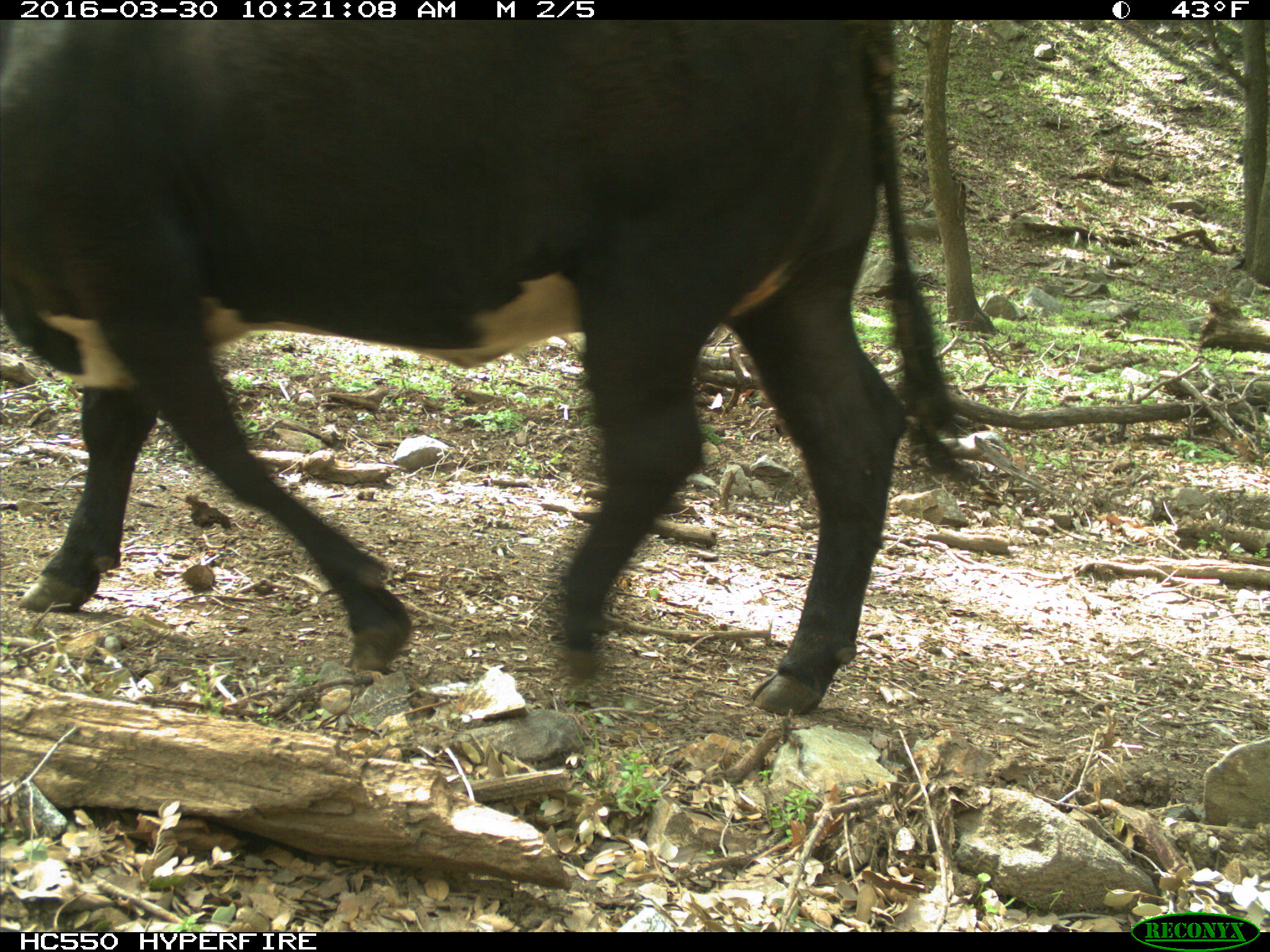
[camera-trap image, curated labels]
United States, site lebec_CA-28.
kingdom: Animalia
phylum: Chordata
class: Mammalia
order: Artiodactyla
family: Bovidae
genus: Bos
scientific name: Bos taurus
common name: domestic cow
Bos taurus (domestic cow).